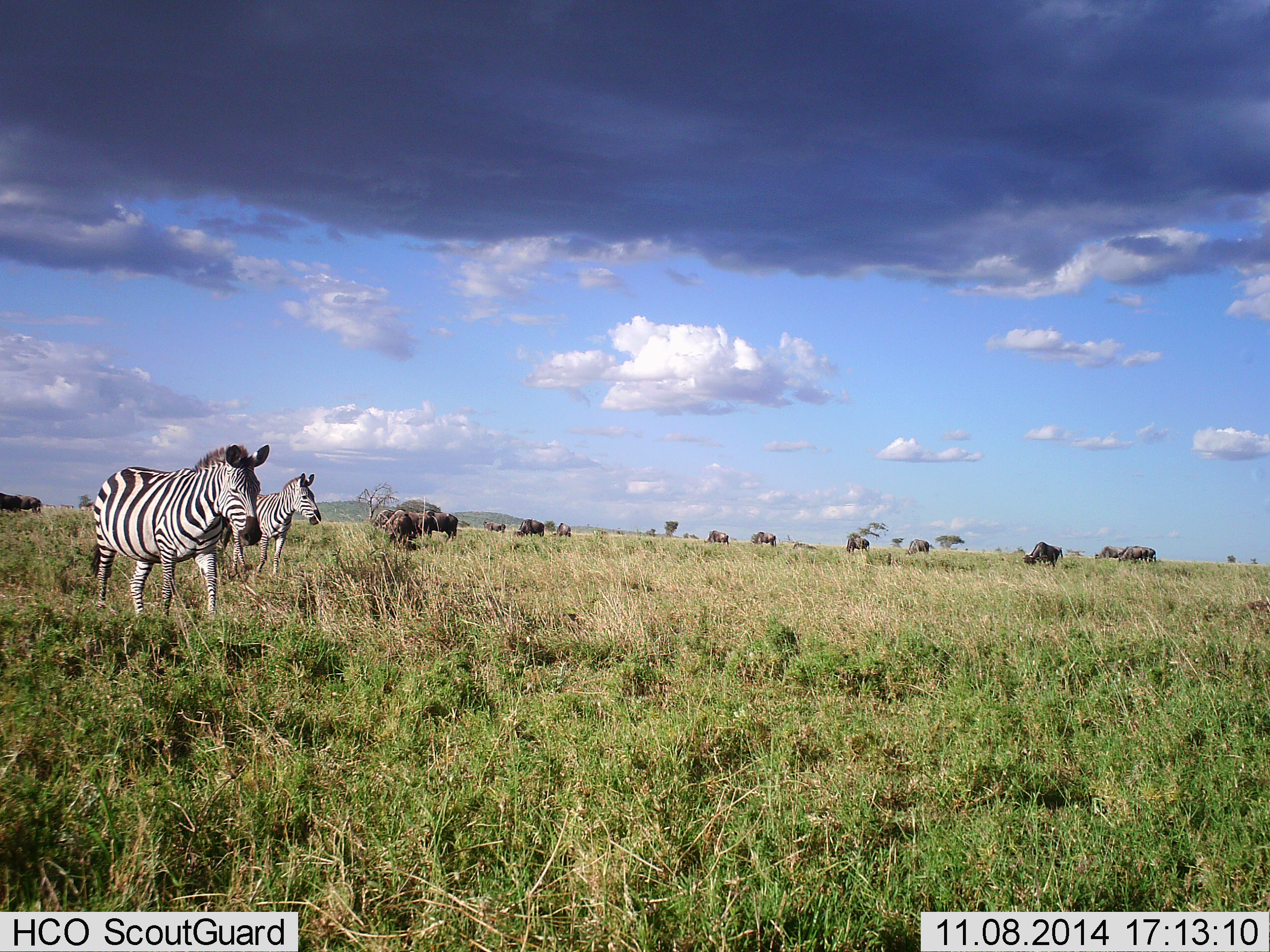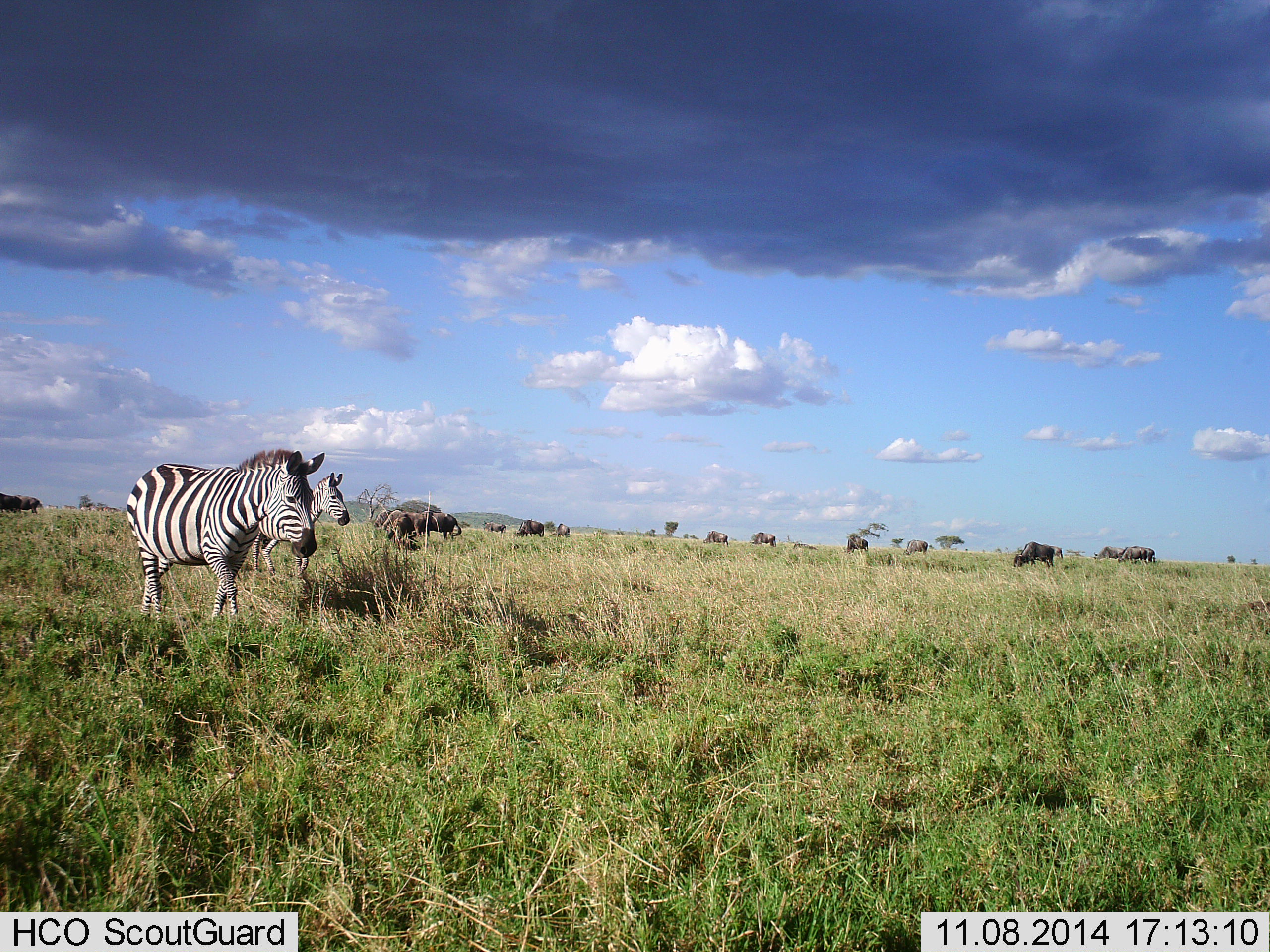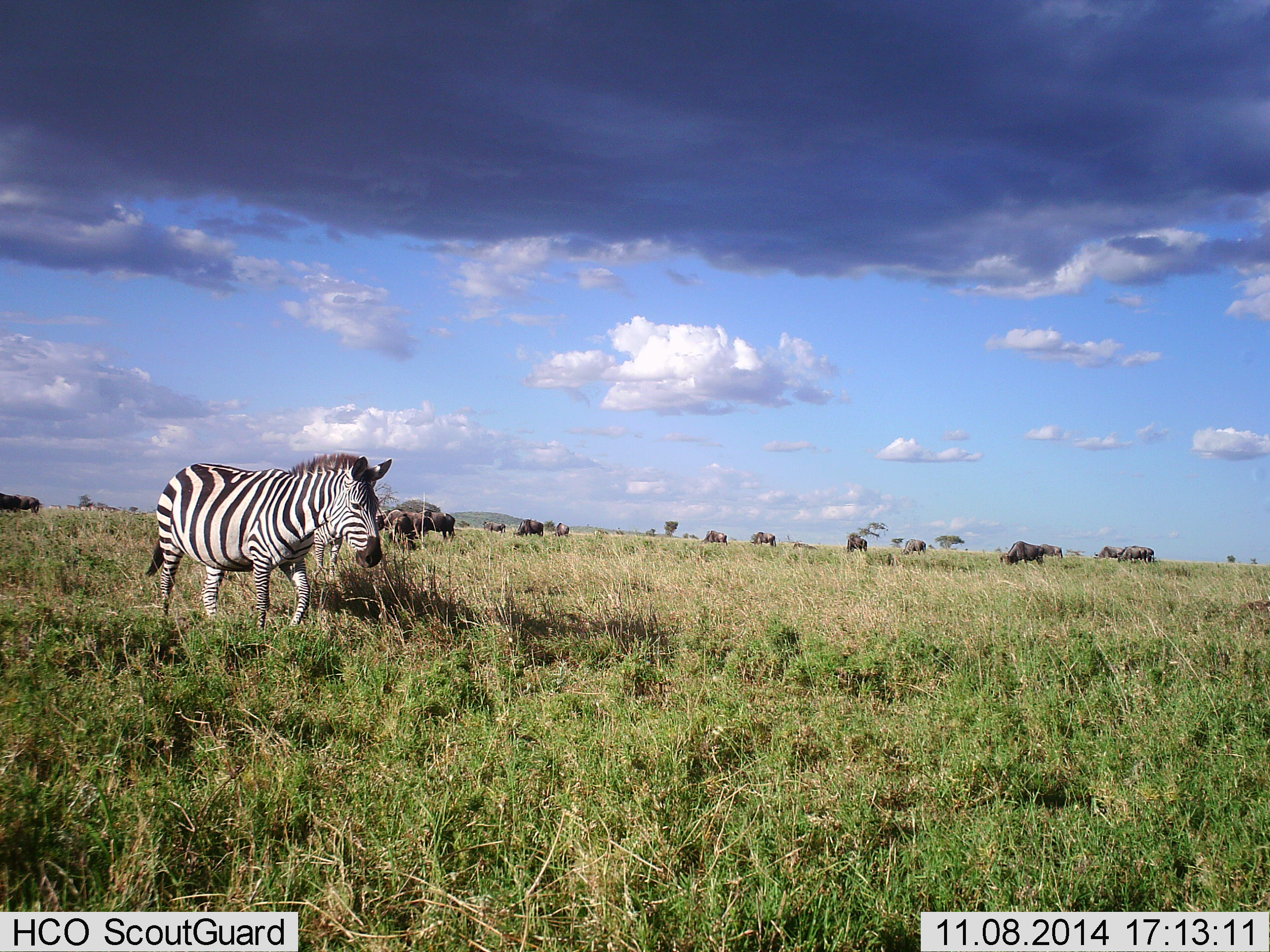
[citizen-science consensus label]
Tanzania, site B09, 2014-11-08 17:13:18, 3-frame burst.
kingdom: Animalia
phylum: Chordata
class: Mammalia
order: Artiodactyla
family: Bovidae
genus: Connochaetes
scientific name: Connochaetes taurinus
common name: blue wildebeest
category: wildebeest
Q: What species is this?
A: Wildebeest (blue wildebeest) (Connochaetes taurinus).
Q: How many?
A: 11-50.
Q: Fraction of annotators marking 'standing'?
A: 20%.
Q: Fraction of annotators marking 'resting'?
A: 0%.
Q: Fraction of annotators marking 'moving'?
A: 10%.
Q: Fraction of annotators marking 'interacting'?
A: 0%.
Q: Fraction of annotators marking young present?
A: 0%.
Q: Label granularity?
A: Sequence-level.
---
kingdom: Animalia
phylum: Chordata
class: Mammalia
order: Perissodactyla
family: Equidae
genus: Equus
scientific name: Equus quagga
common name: plains zebra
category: zebra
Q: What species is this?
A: Zebra (plains zebra) (Equus quagga).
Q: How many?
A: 2.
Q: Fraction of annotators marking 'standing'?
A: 8%.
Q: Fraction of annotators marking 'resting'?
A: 0%.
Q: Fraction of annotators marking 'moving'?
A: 100%.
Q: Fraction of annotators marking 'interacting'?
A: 0%.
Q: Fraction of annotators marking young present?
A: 0%.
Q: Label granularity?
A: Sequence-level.